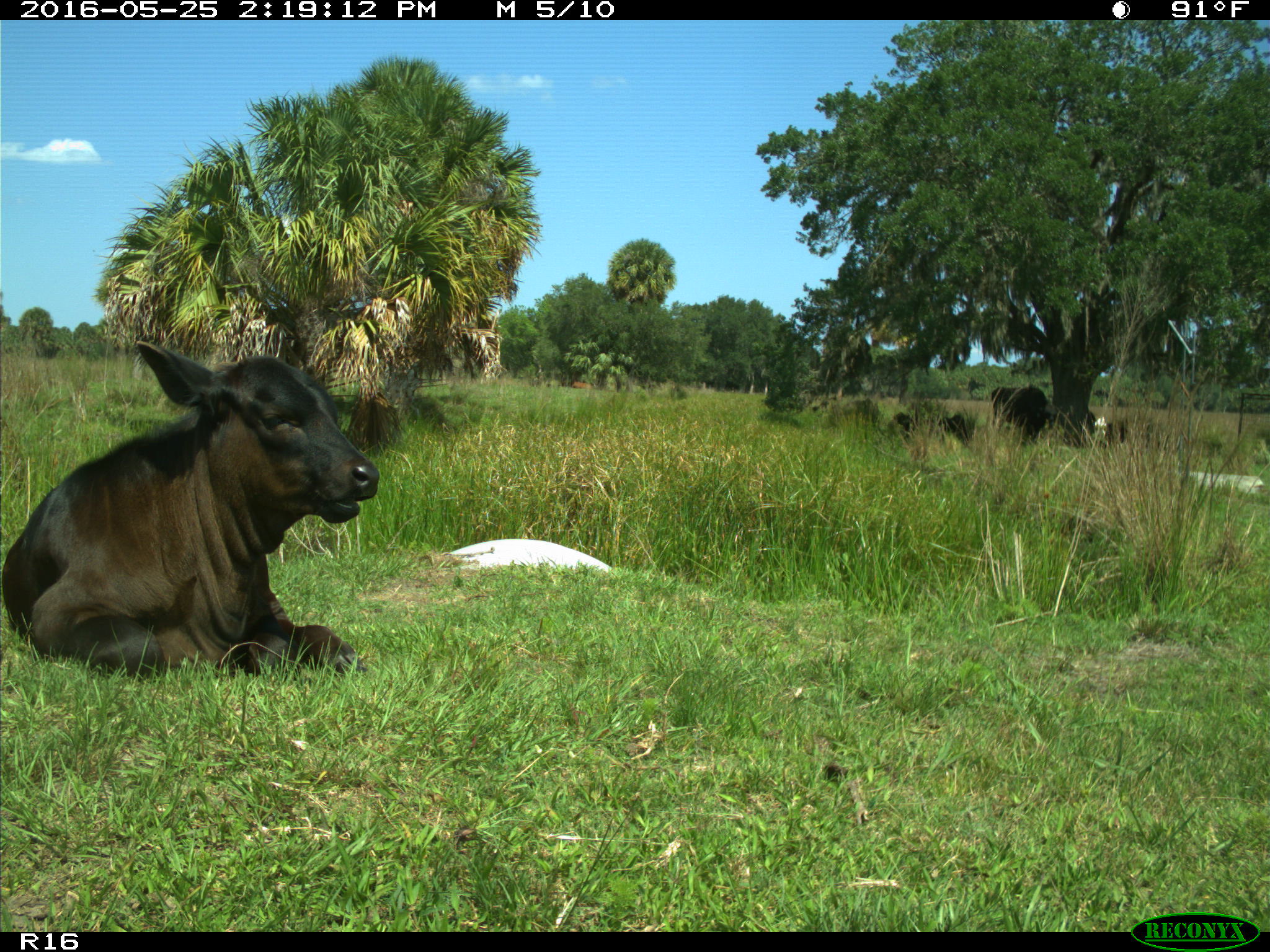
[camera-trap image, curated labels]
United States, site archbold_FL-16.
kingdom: Animalia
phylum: Chordata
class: Mammalia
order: Artiodactyla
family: Bovidae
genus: Bos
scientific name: Bos taurus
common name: domestic cow